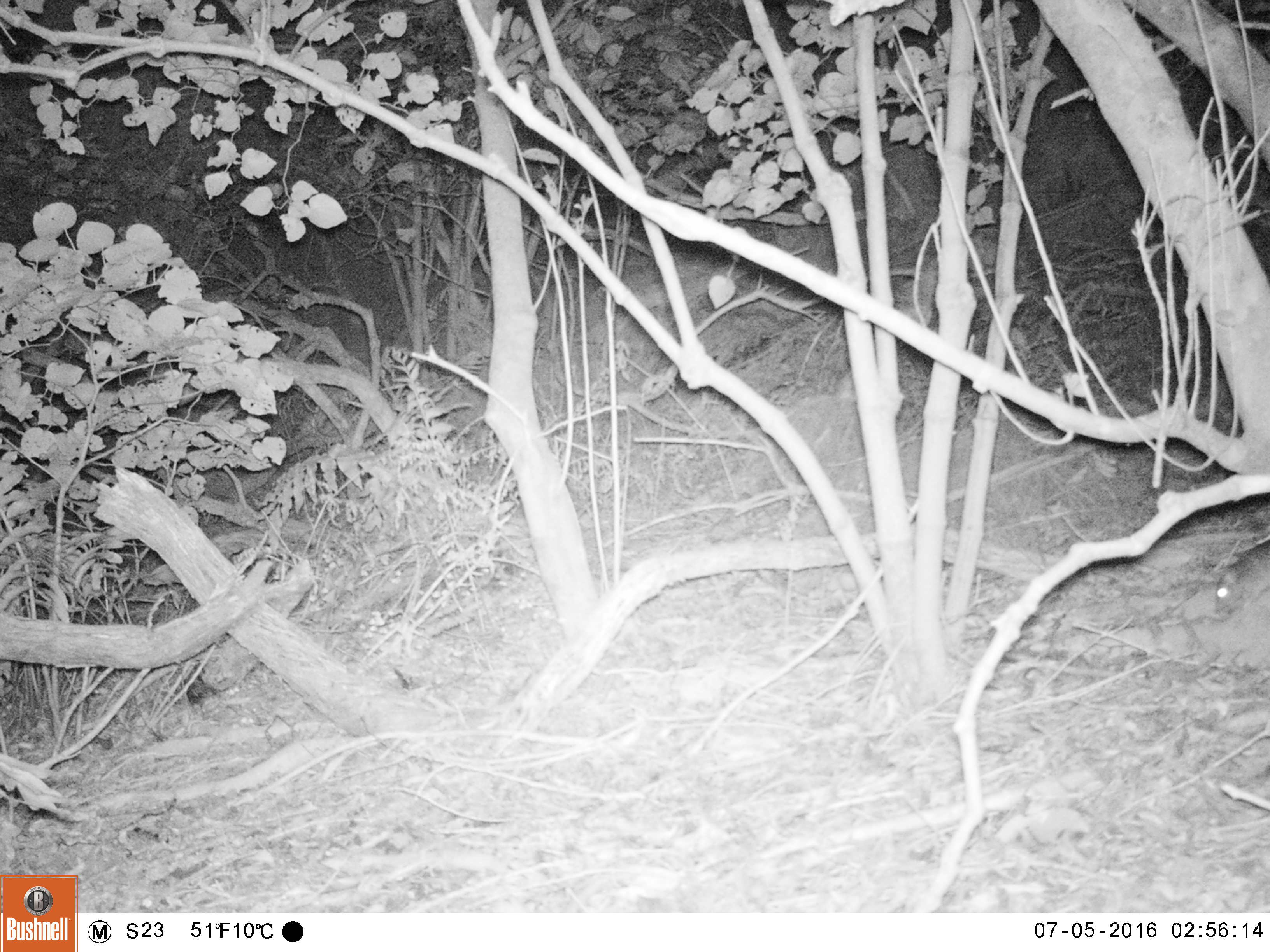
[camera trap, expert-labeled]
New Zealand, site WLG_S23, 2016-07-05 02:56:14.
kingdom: Animalia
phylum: Chordata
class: Mammalia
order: Rodentia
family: Muridae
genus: Rattus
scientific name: Rattus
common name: rat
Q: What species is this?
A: Rat (Rattus).